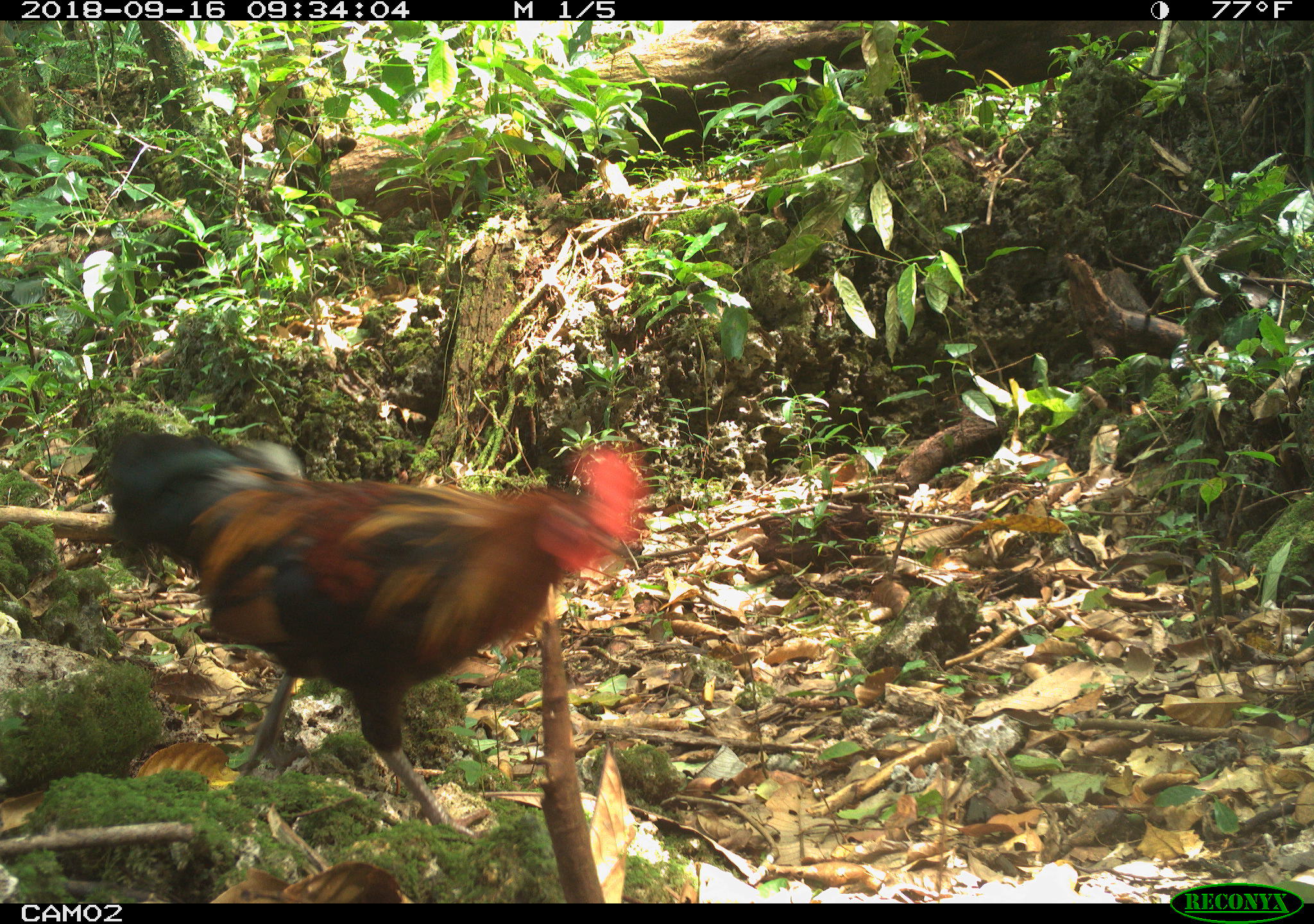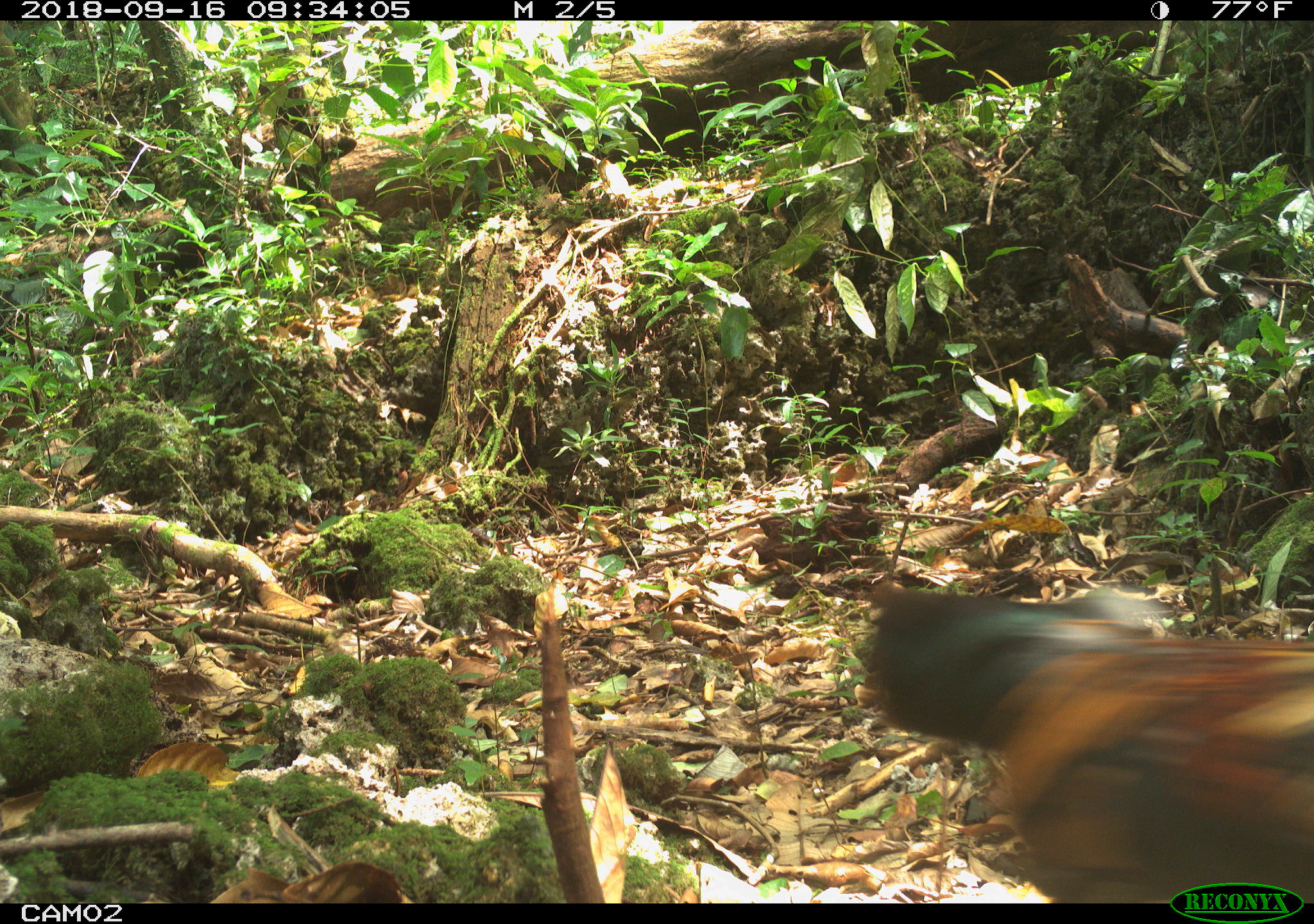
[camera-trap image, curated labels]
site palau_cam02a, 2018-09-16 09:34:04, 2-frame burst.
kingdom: Animalia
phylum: Chordata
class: Aves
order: Galliformes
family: Phasianidae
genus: Gallus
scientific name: Gallus gallus domesticus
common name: rooster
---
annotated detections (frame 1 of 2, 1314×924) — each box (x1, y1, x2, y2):
rooster: (83, 410, 649, 862)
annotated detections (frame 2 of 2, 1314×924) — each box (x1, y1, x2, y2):
rooster: (851, 568, 1314, 883)